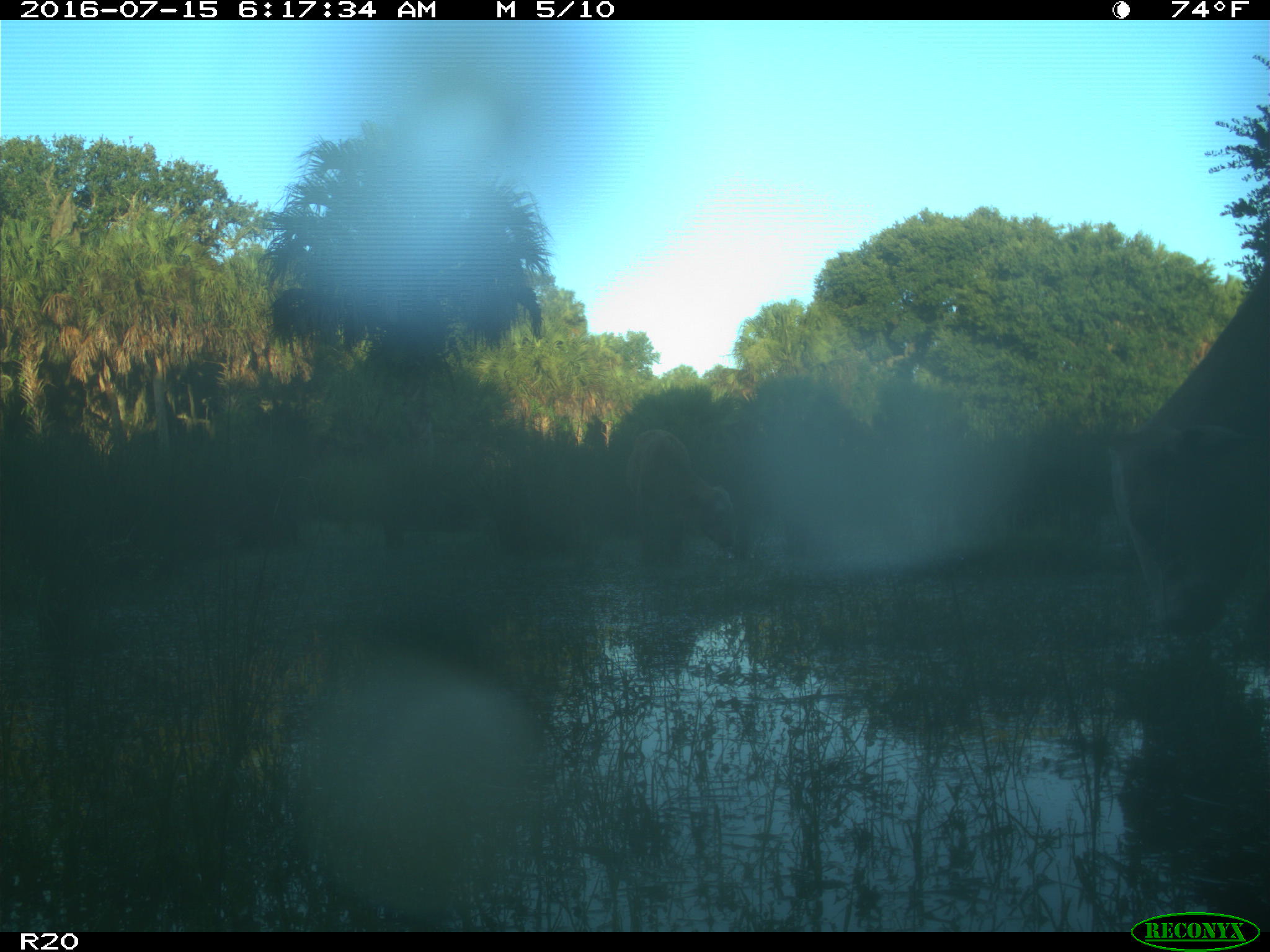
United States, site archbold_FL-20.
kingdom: Animalia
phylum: Chordata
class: Mammalia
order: Artiodactyla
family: Bovidae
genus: Bos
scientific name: Bos taurus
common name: domestic cow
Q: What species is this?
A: Bos taurus (domestic cow).